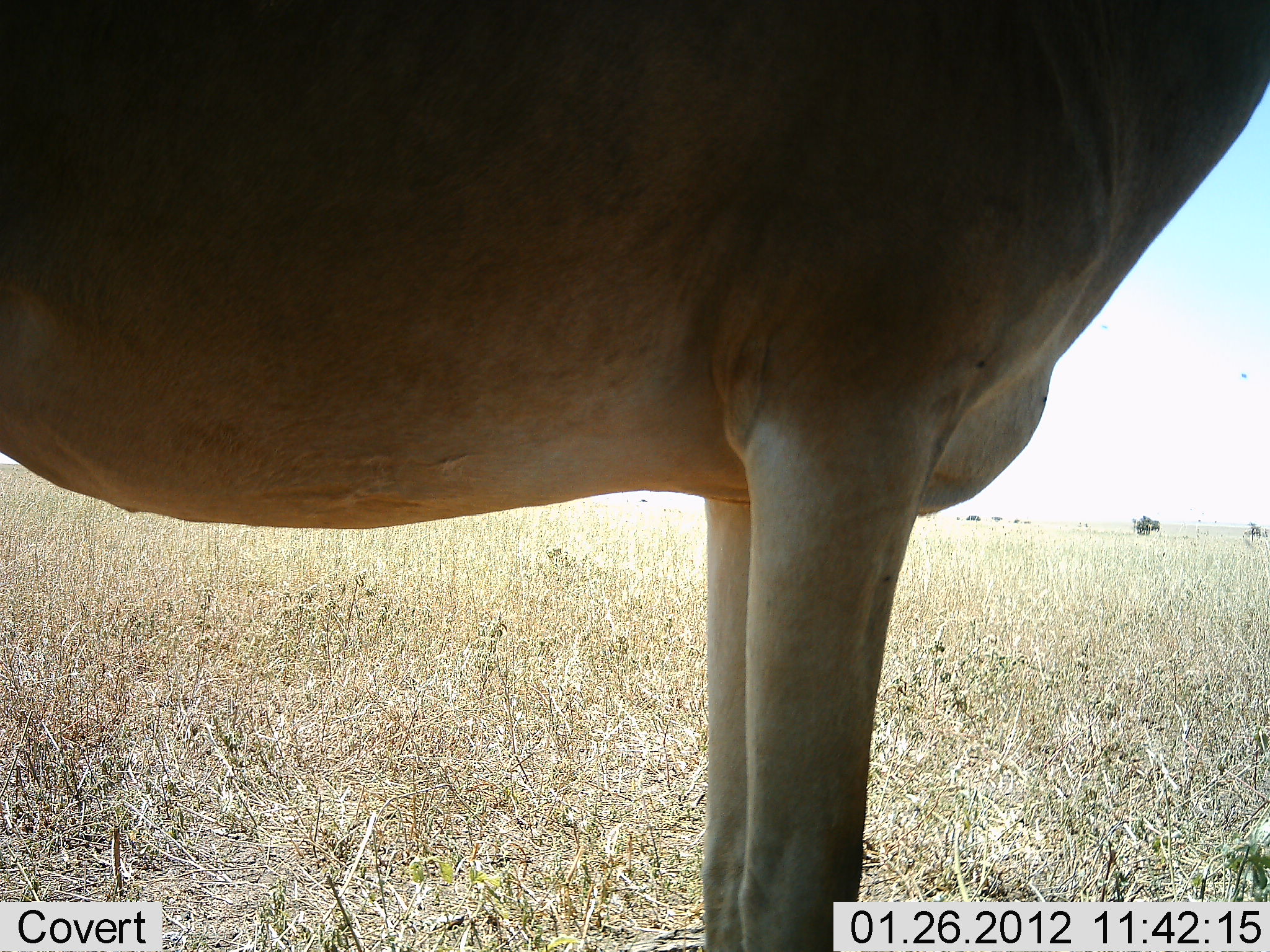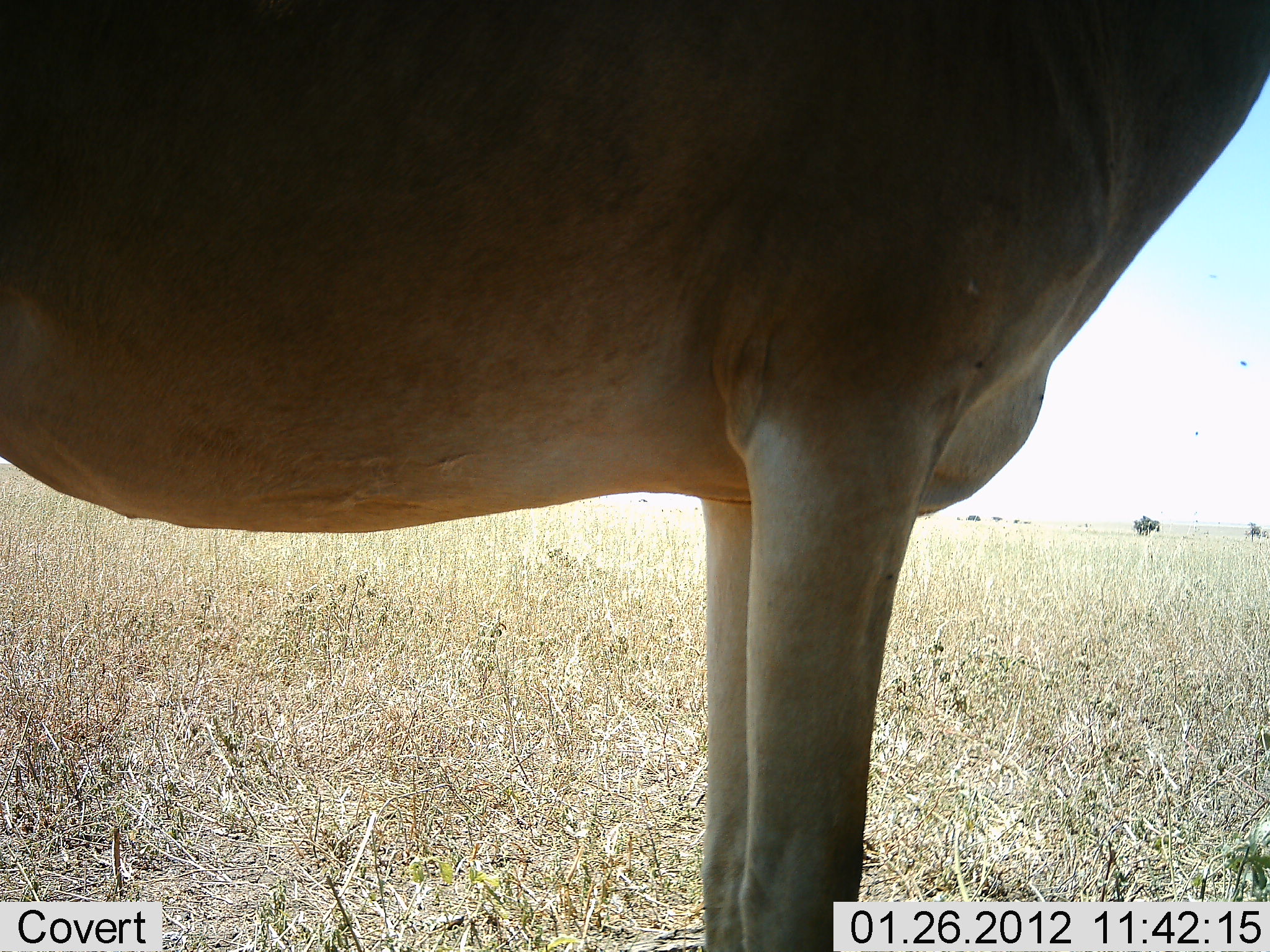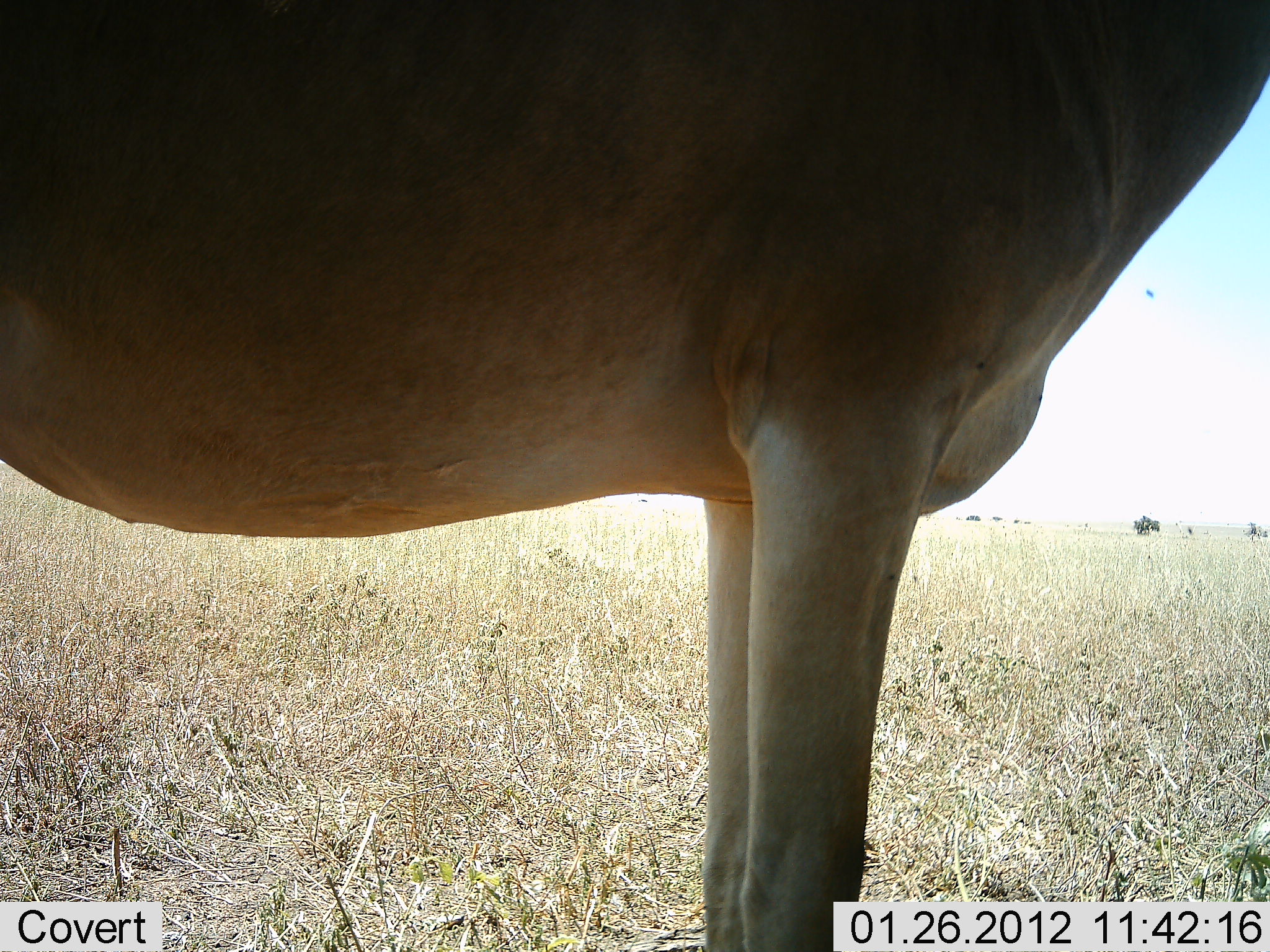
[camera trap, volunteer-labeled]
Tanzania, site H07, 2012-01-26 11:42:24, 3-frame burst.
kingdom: Animalia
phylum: Chordata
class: Mammalia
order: Artiodactyla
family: Bovidae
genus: Alcelaphus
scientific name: Alcelaphus buselaphus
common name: hartebeest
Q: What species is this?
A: Hartebeest (Alcelaphus buselaphus).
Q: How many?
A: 1.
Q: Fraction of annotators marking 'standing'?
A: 100%.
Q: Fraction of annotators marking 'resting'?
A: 0%.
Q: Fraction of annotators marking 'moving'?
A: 0%.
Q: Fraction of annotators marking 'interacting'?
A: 0%.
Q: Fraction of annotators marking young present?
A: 0%.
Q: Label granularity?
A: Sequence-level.